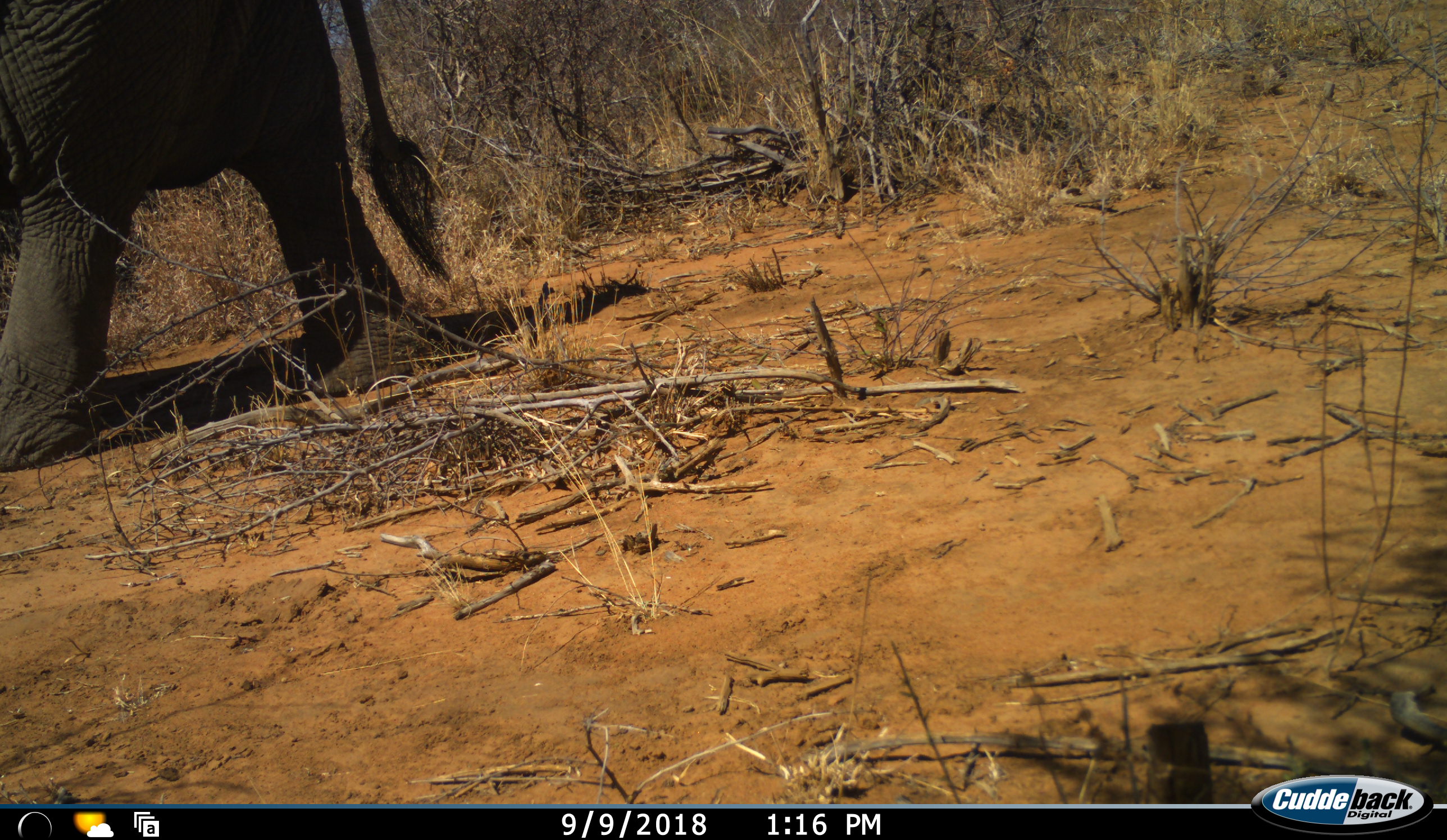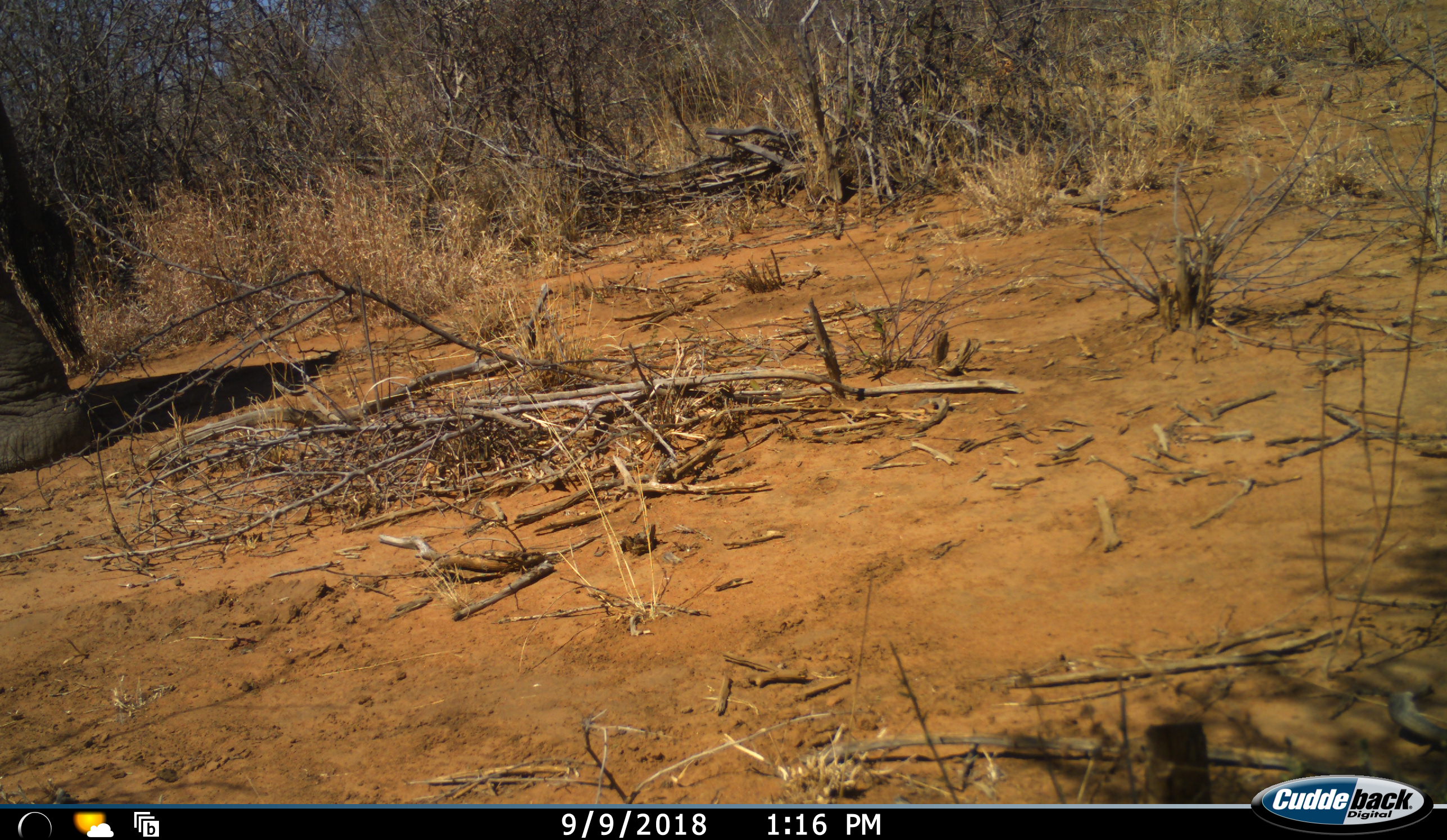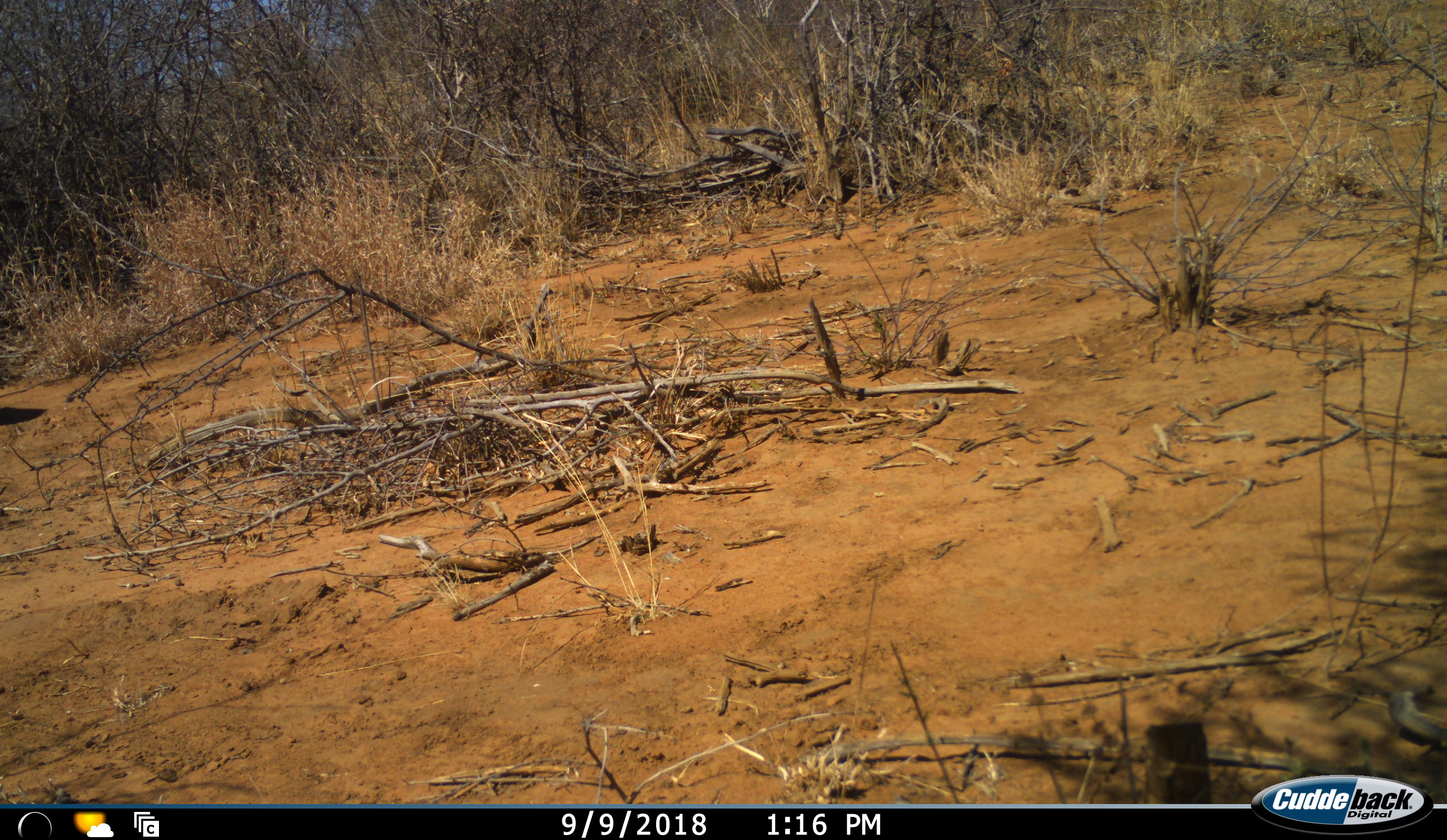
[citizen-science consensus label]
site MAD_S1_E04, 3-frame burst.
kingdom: Animalia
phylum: Chordata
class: Mammalia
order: Proboscidea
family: Elephantidae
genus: Loxodonta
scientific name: Loxodonta africana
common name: african bush elephant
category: elephant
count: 1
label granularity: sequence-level